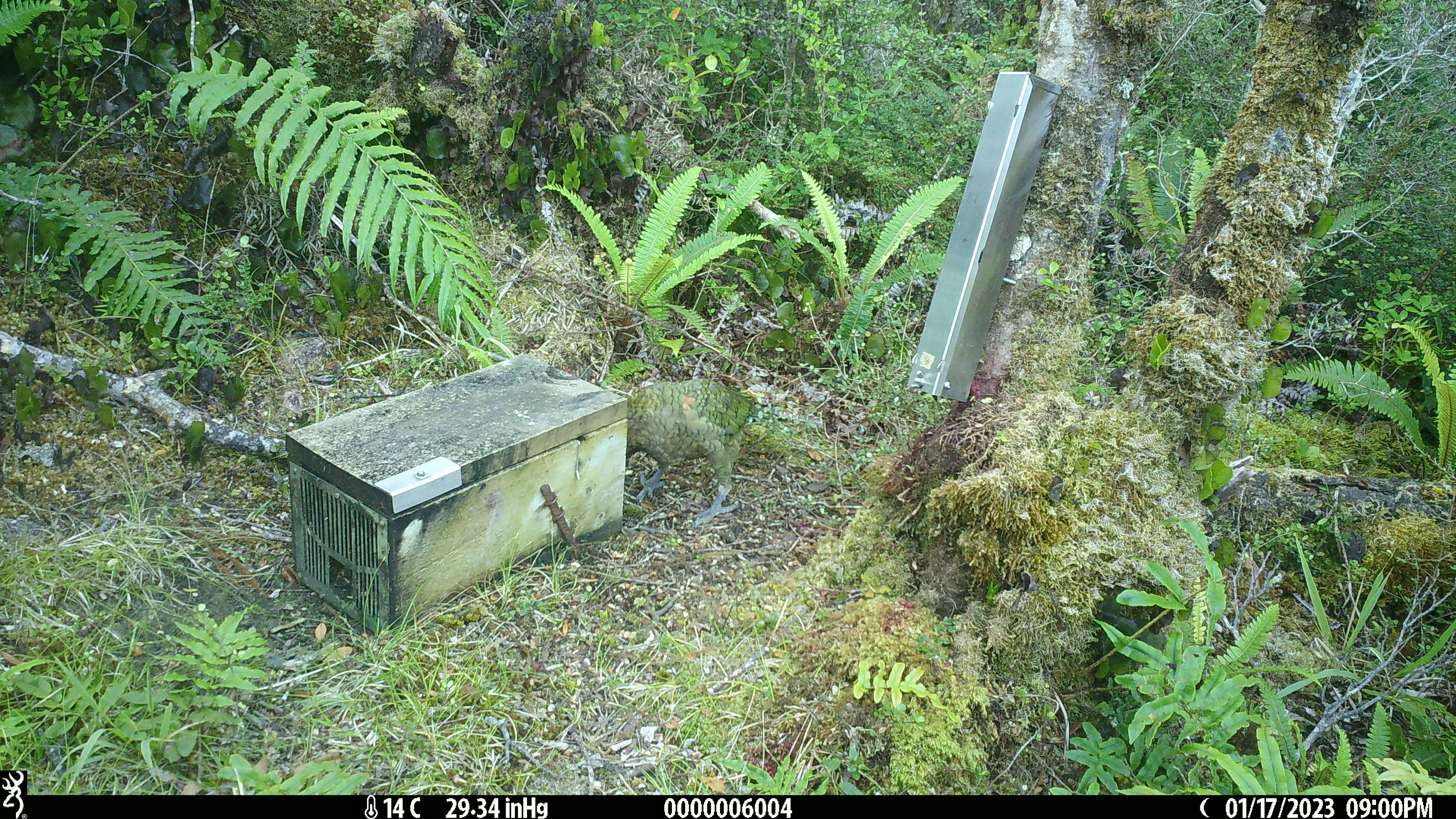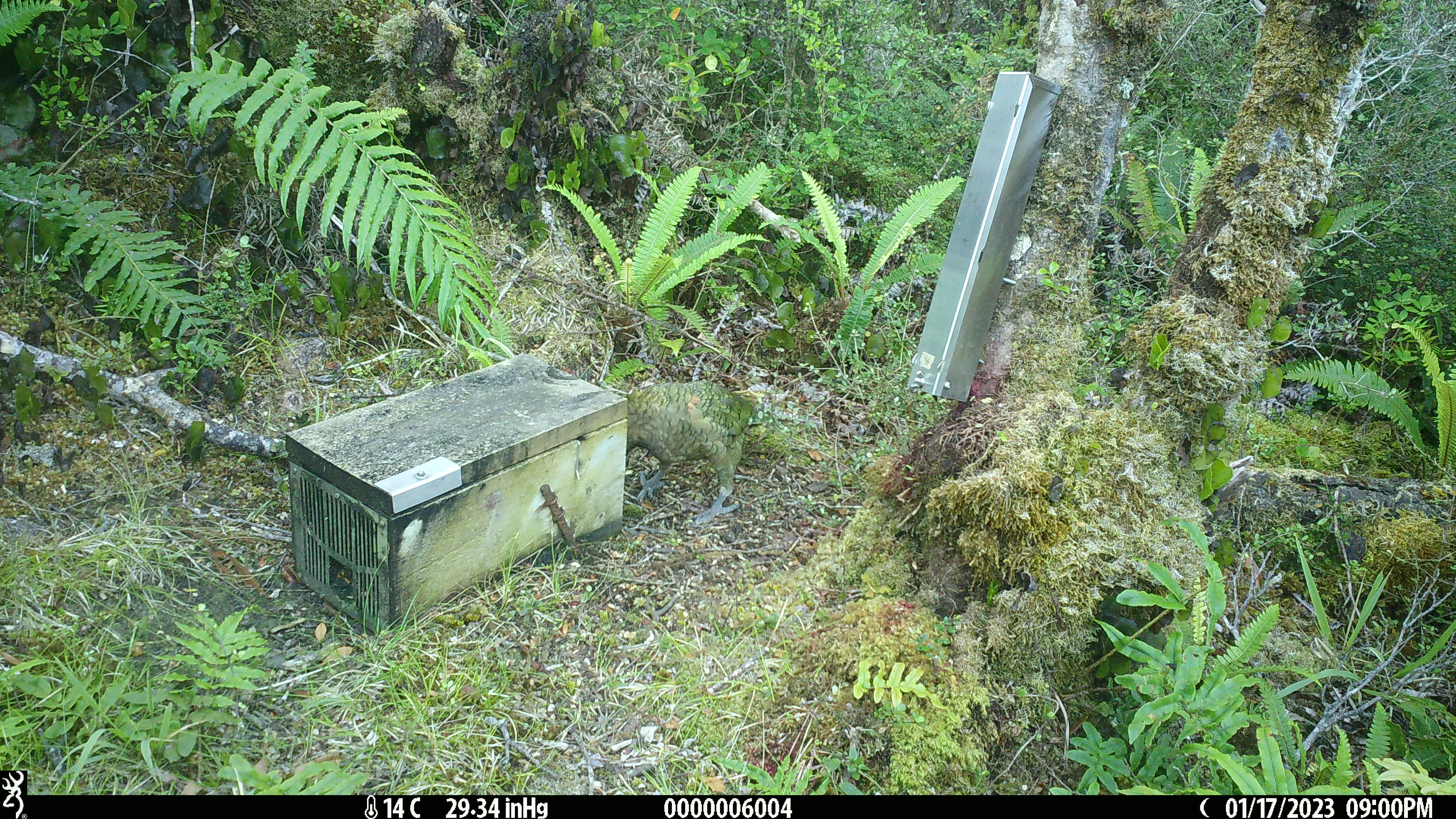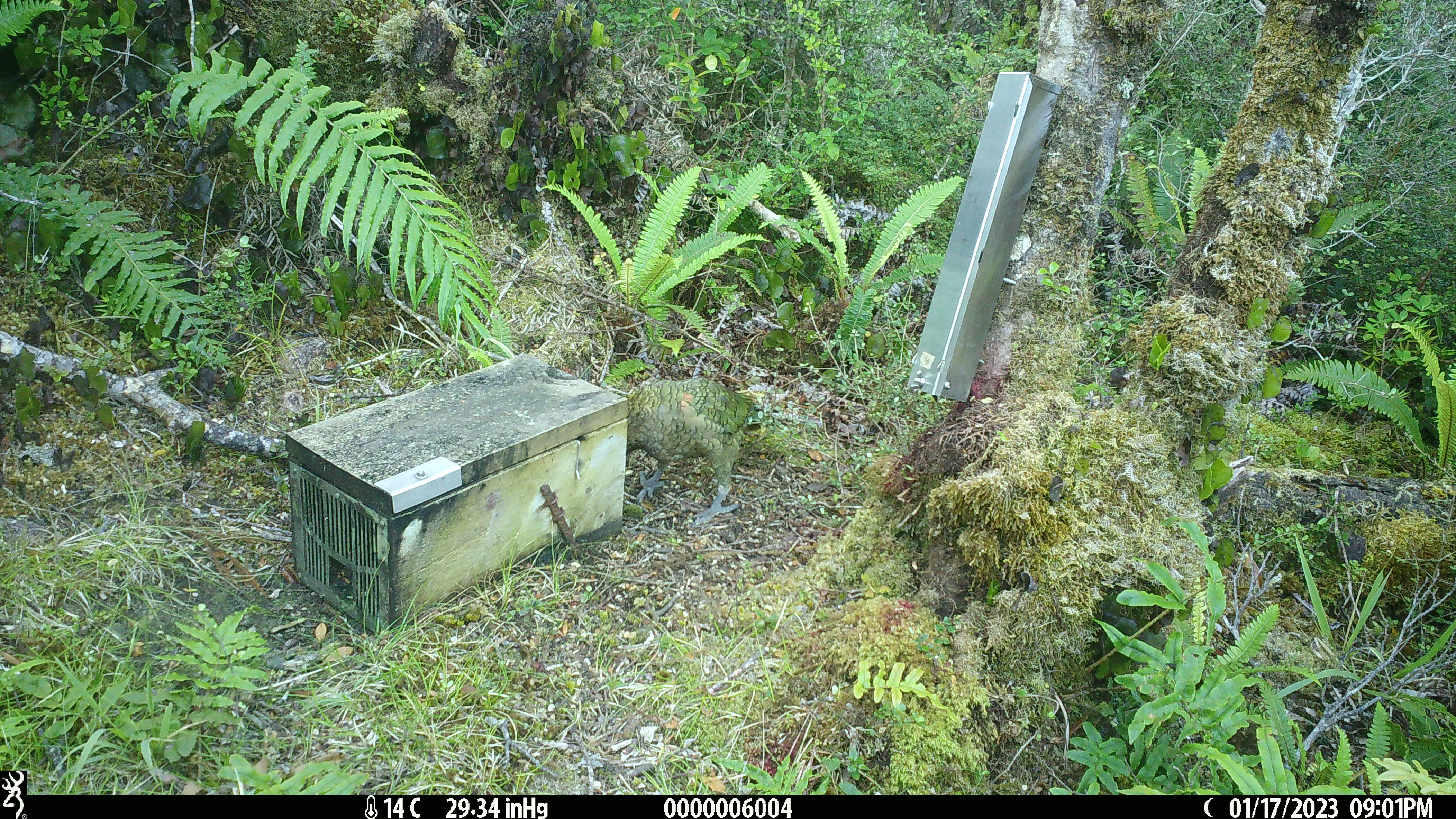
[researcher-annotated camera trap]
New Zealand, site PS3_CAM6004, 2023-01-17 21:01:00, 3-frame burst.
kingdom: Animalia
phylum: Chordata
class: Aves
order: Psittaciformes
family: Strigopidae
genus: Nestor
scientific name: Nestor notabilis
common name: kea